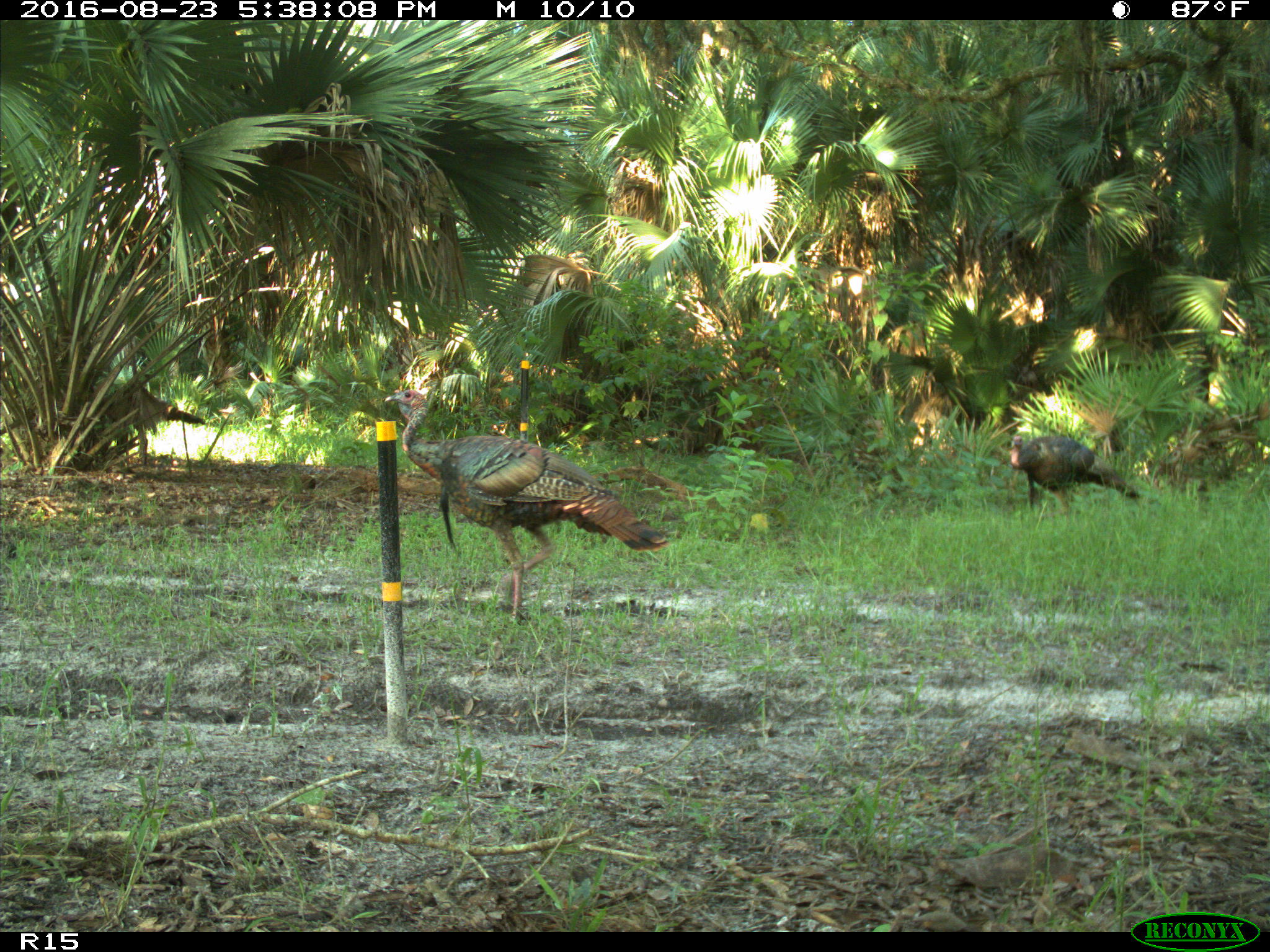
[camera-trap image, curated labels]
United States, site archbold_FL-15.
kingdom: Animalia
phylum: Chordata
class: Aves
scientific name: Aves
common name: birds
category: unidentified bird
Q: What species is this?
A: Unidentified bird (birds) (Aves).